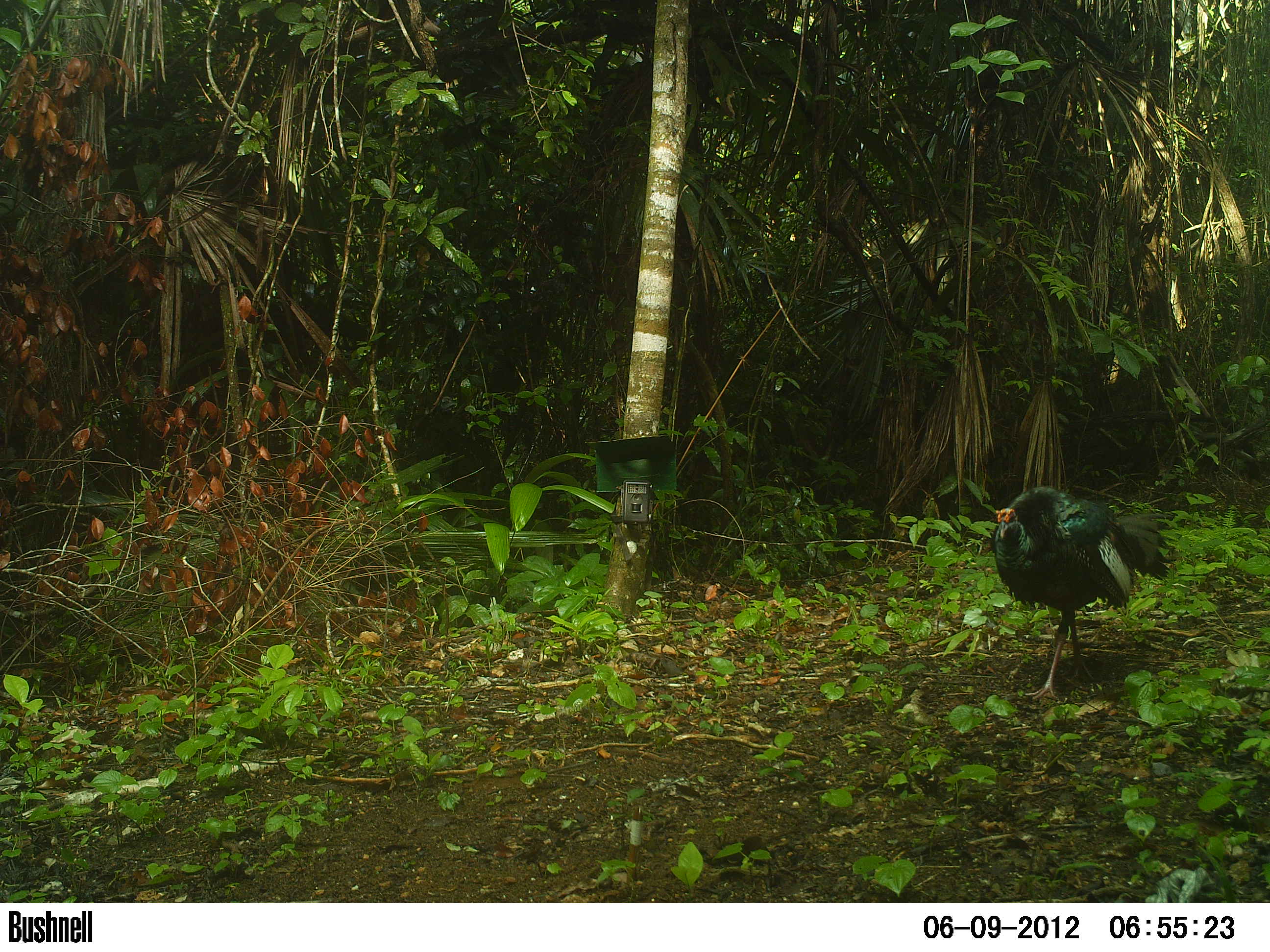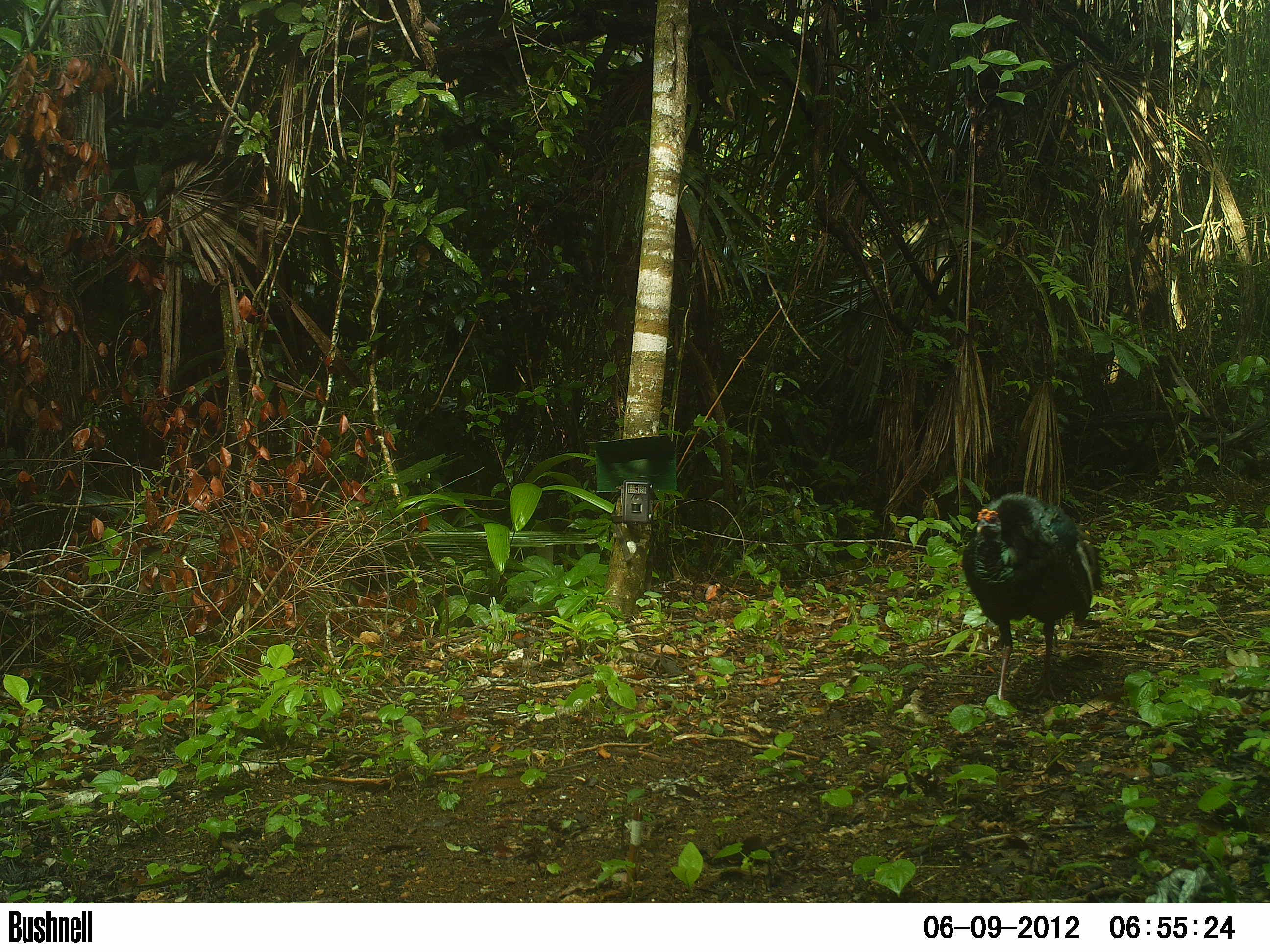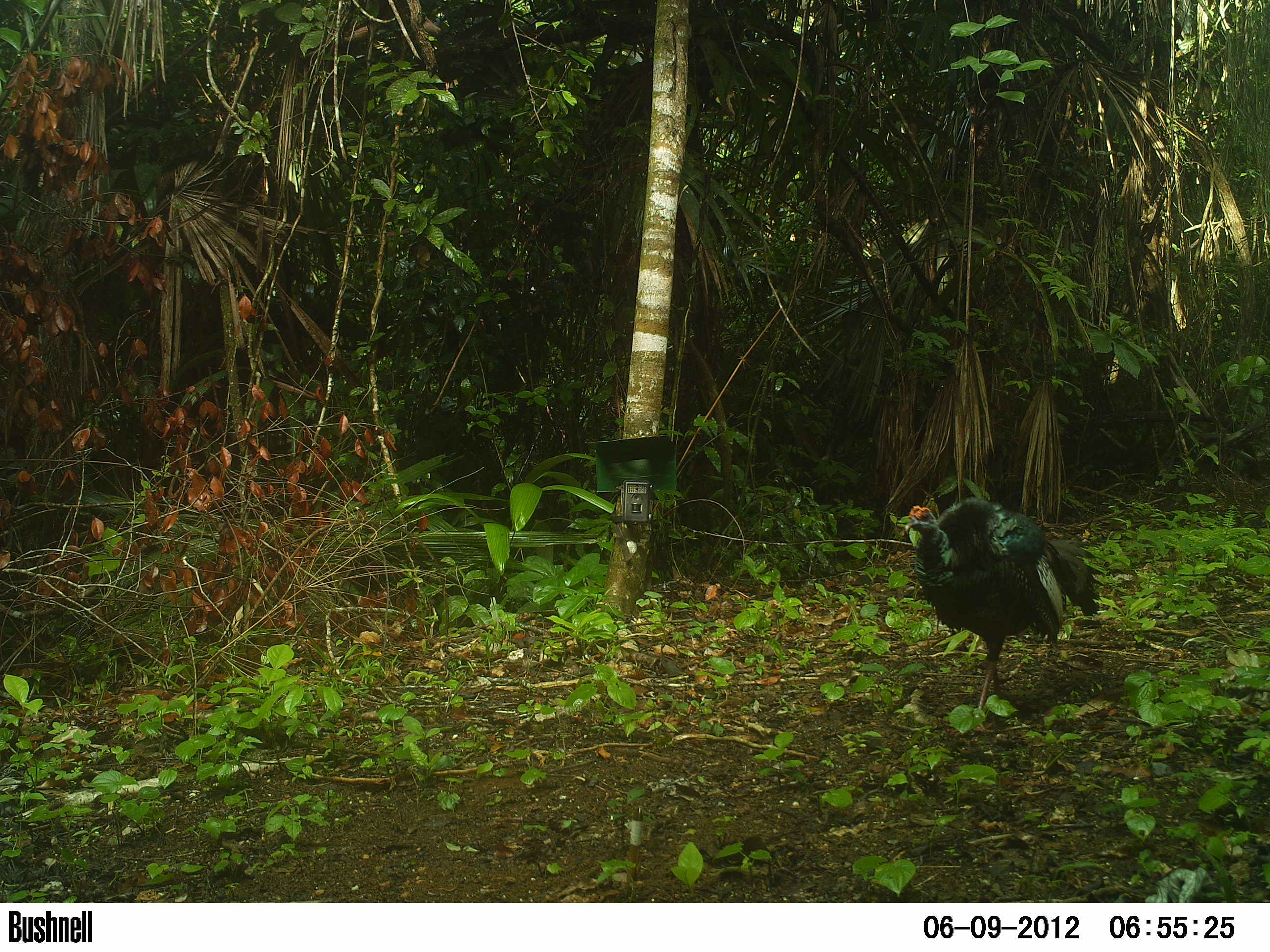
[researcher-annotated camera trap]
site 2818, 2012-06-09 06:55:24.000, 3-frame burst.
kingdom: Animalia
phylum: Chordata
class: Aves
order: Galliformes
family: Phasianidae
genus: Meleagris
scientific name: Meleagris ocellata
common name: ocellated turkey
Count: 2.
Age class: adult.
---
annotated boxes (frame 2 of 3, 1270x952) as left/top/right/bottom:
meleagris ocellata: 960/491/1103/717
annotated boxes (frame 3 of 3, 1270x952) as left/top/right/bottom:
meleagris ocellata: 903/496/1105/735